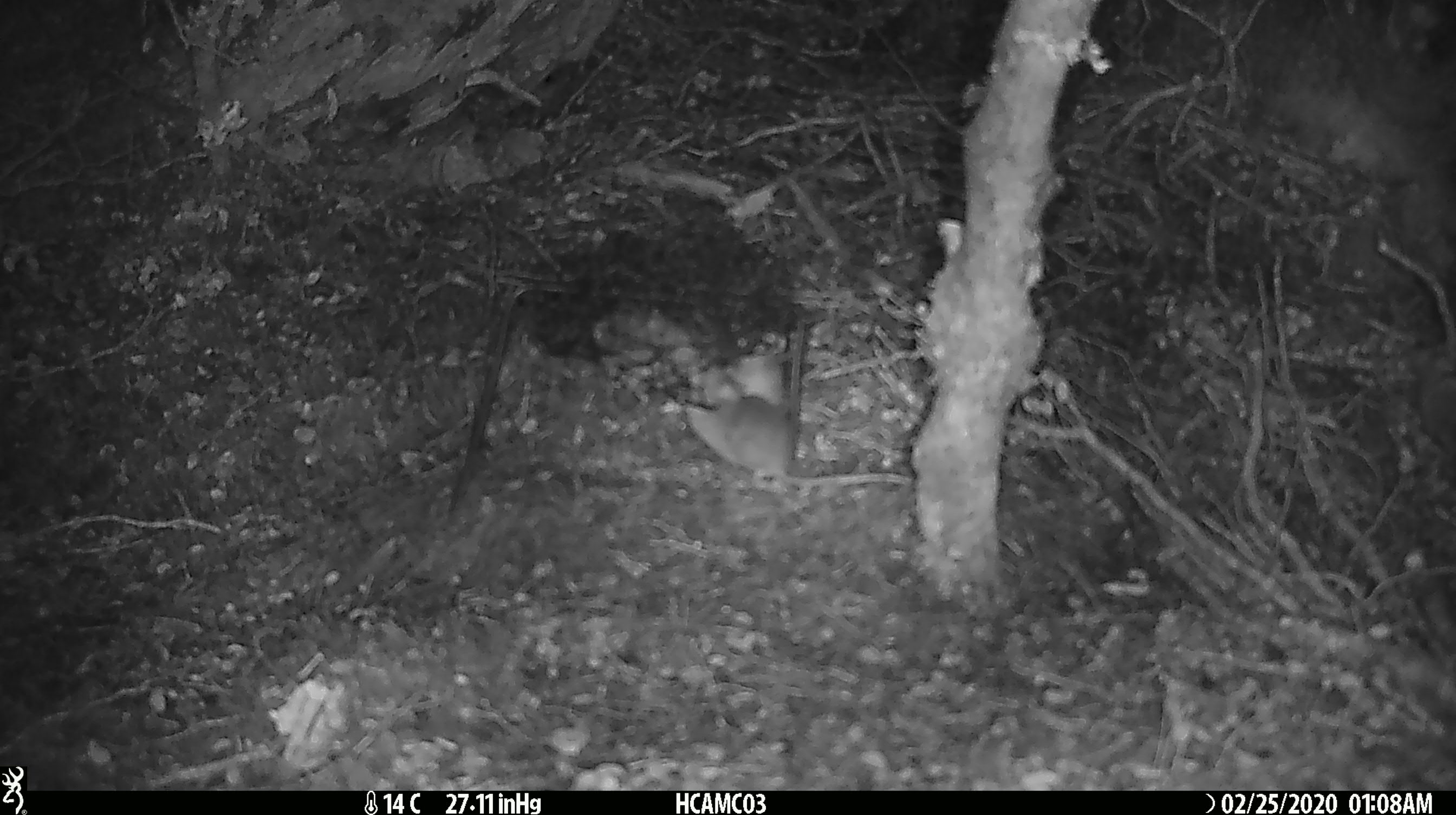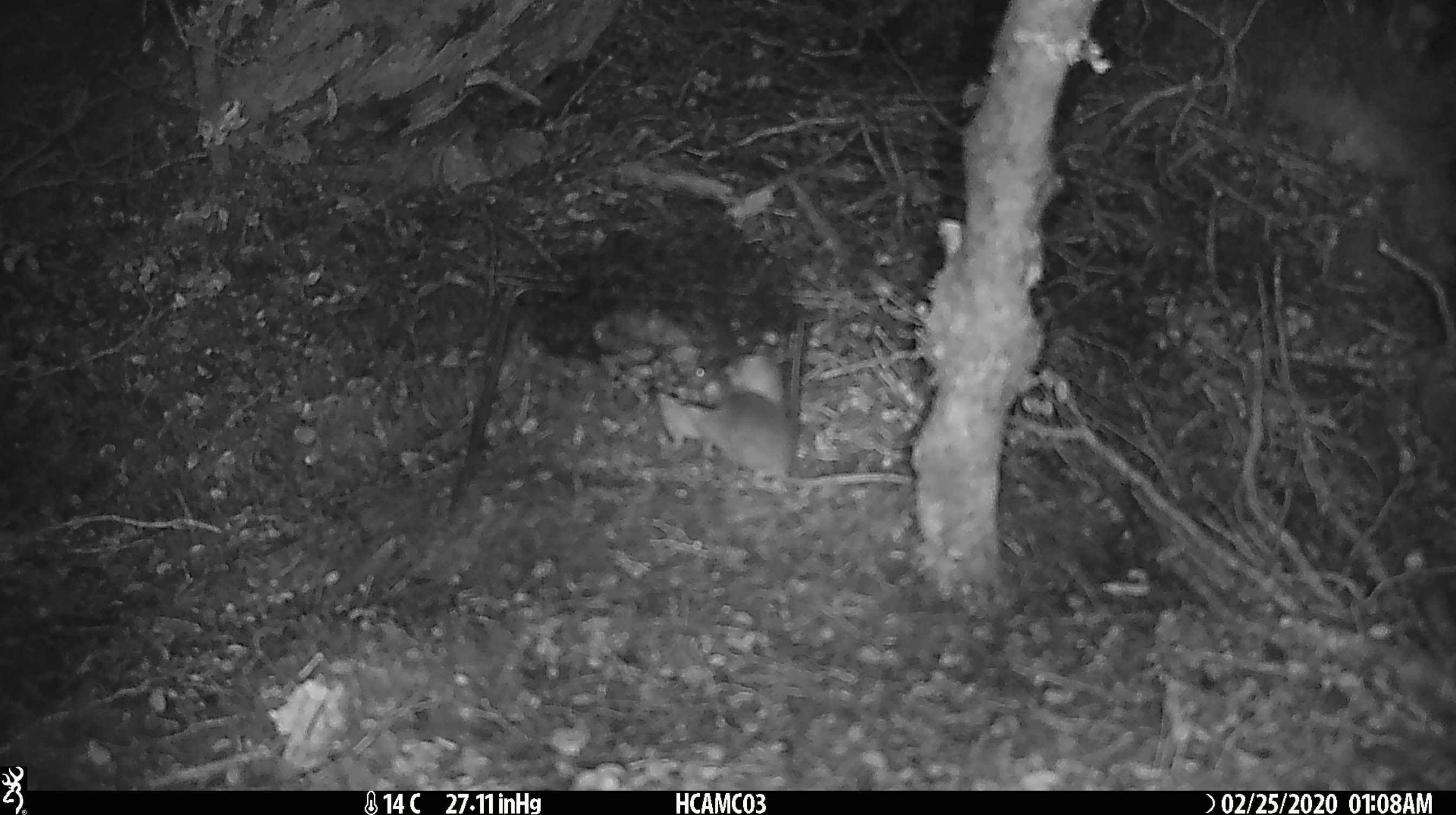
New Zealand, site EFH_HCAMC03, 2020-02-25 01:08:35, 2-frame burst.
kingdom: Animalia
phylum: Chordata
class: Mammalia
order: Rodentia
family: Muridae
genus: Mus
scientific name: Mus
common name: mouse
Mouse (Mus).